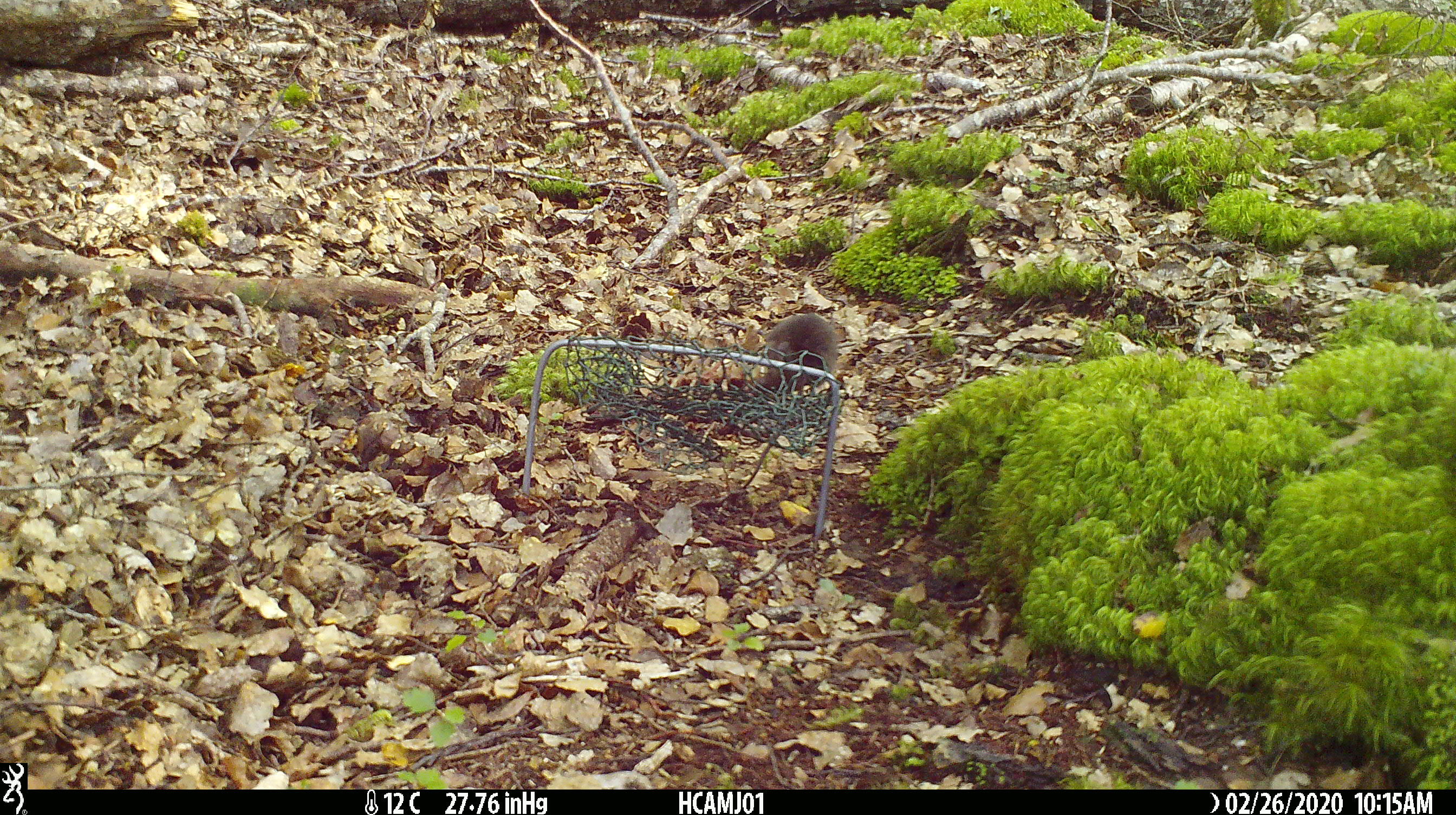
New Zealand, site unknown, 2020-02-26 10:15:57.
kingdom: Animalia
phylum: Chordata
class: Mammalia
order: Rodentia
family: Muridae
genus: Mus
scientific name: Mus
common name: mouse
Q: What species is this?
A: Mouse (Mus).